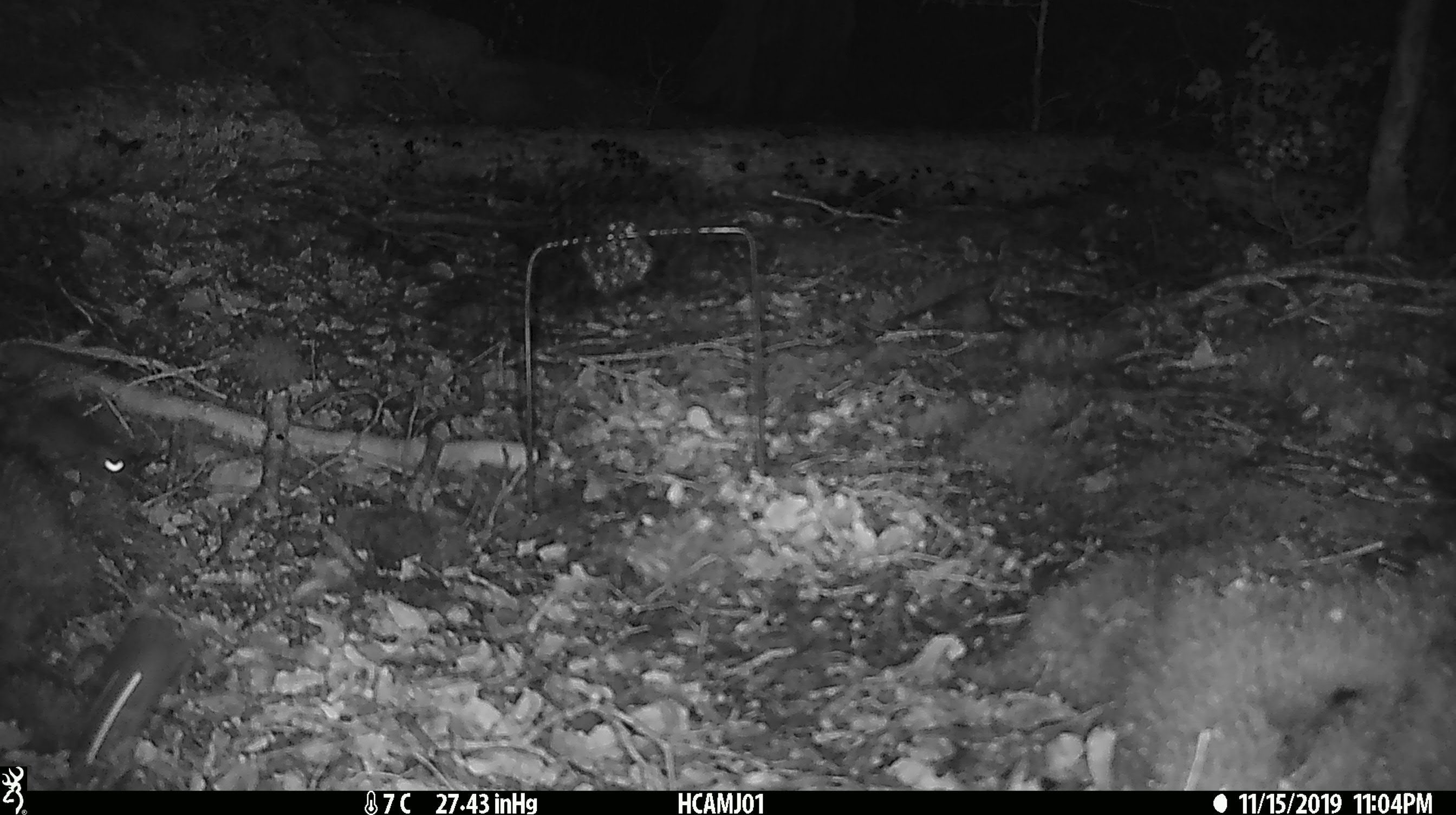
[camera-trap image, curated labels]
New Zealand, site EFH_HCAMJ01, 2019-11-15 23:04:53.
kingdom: Animalia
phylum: Chordata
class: Mammalia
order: Rodentia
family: Muridae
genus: Mus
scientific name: Mus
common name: mouse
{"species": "mouse (Mus)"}